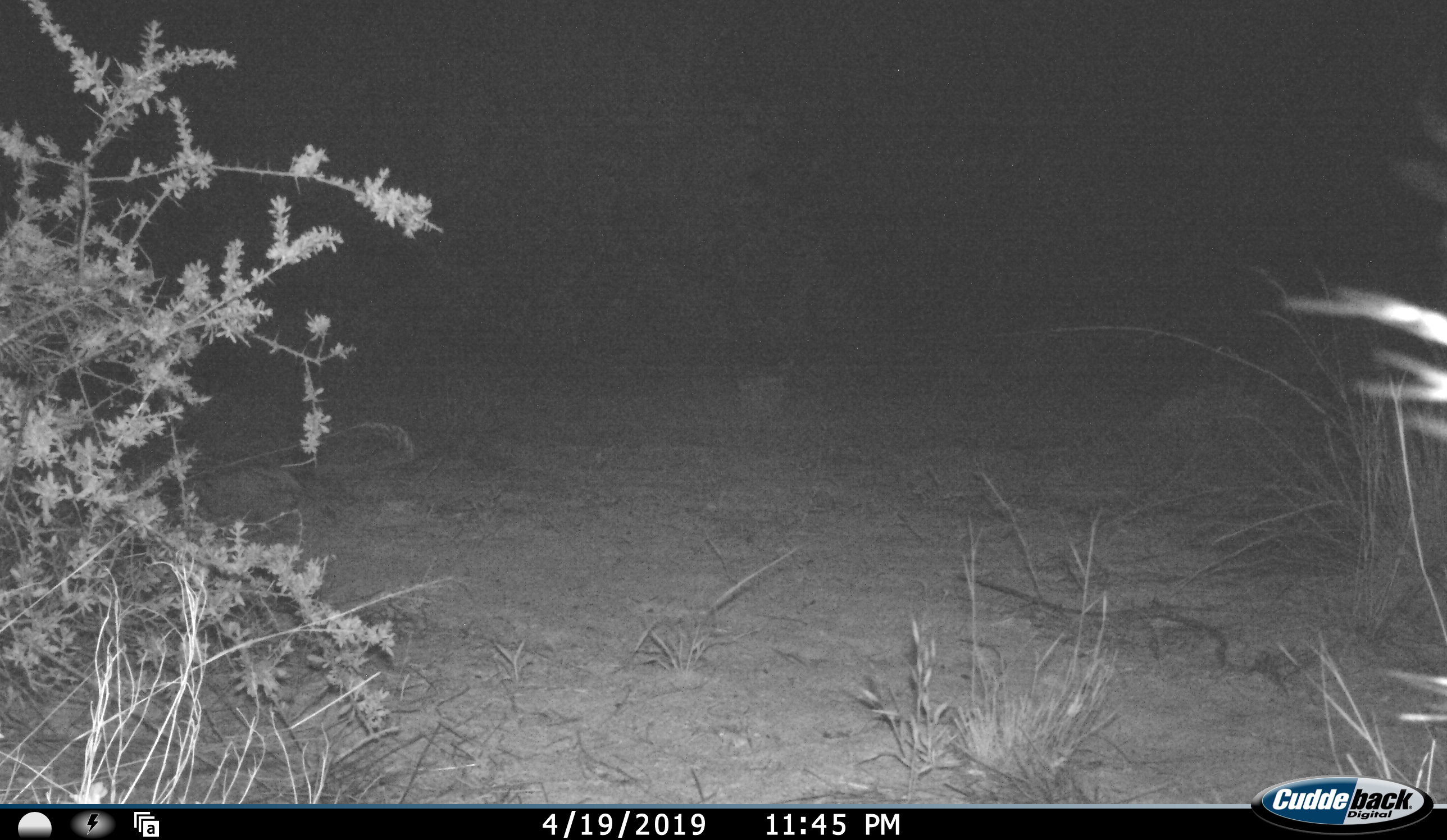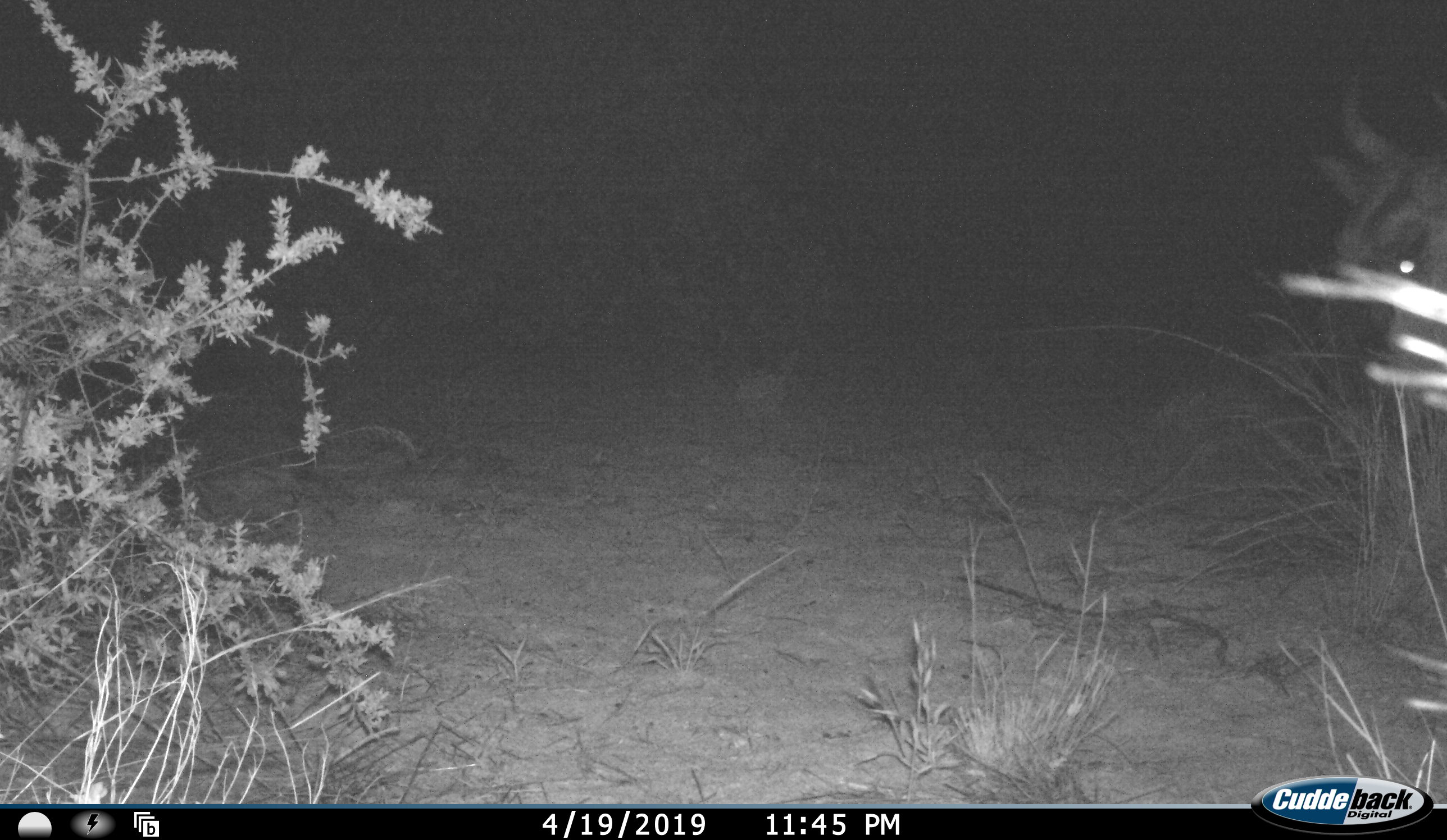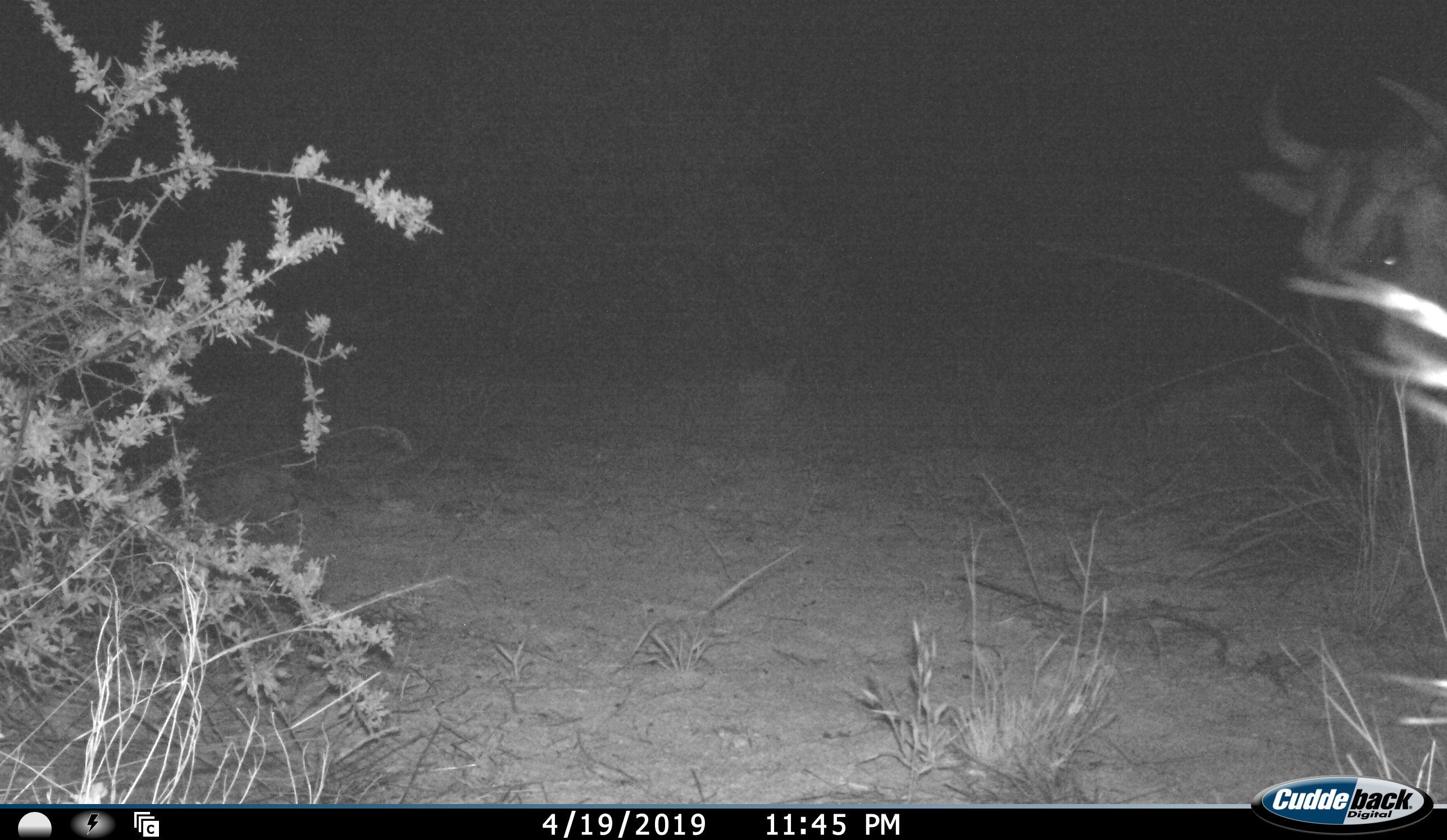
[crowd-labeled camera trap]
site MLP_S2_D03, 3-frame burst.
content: unidentified animal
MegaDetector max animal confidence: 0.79